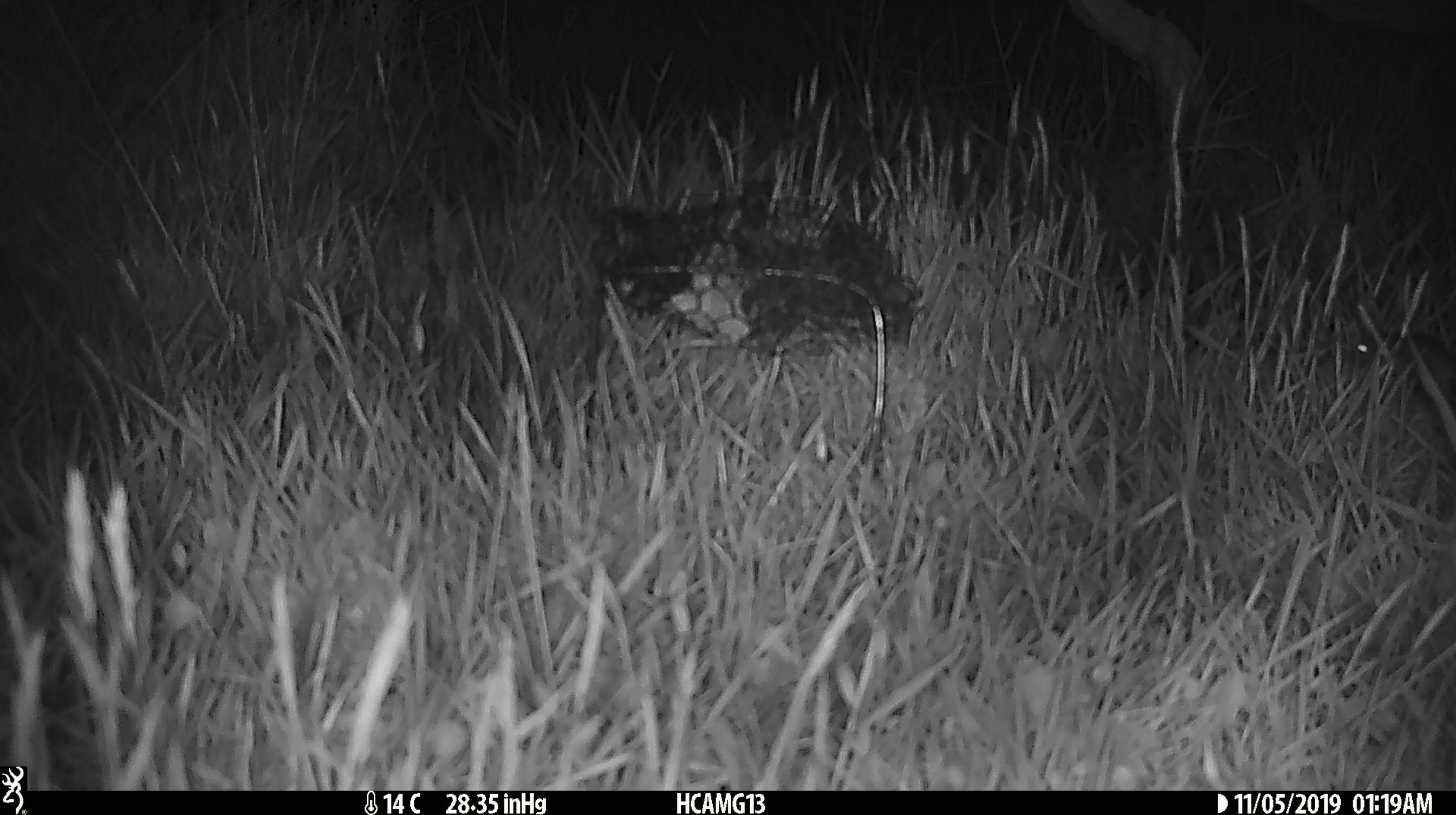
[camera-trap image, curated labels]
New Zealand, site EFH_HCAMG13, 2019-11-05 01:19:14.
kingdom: Animalia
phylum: Chordata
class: Mammalia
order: Rodentia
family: Muridae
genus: Mus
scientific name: Mus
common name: mouse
Mouse (Mus).